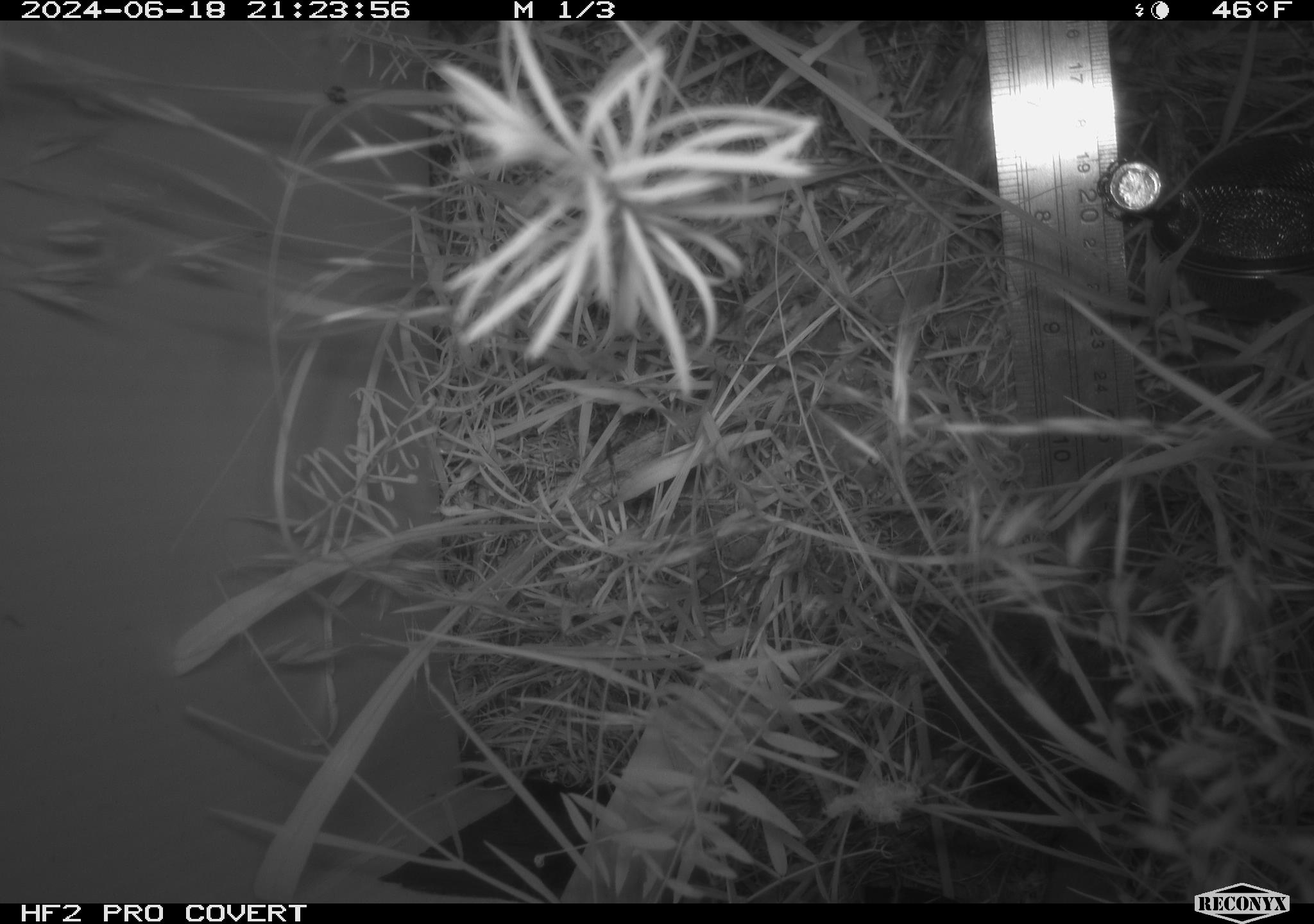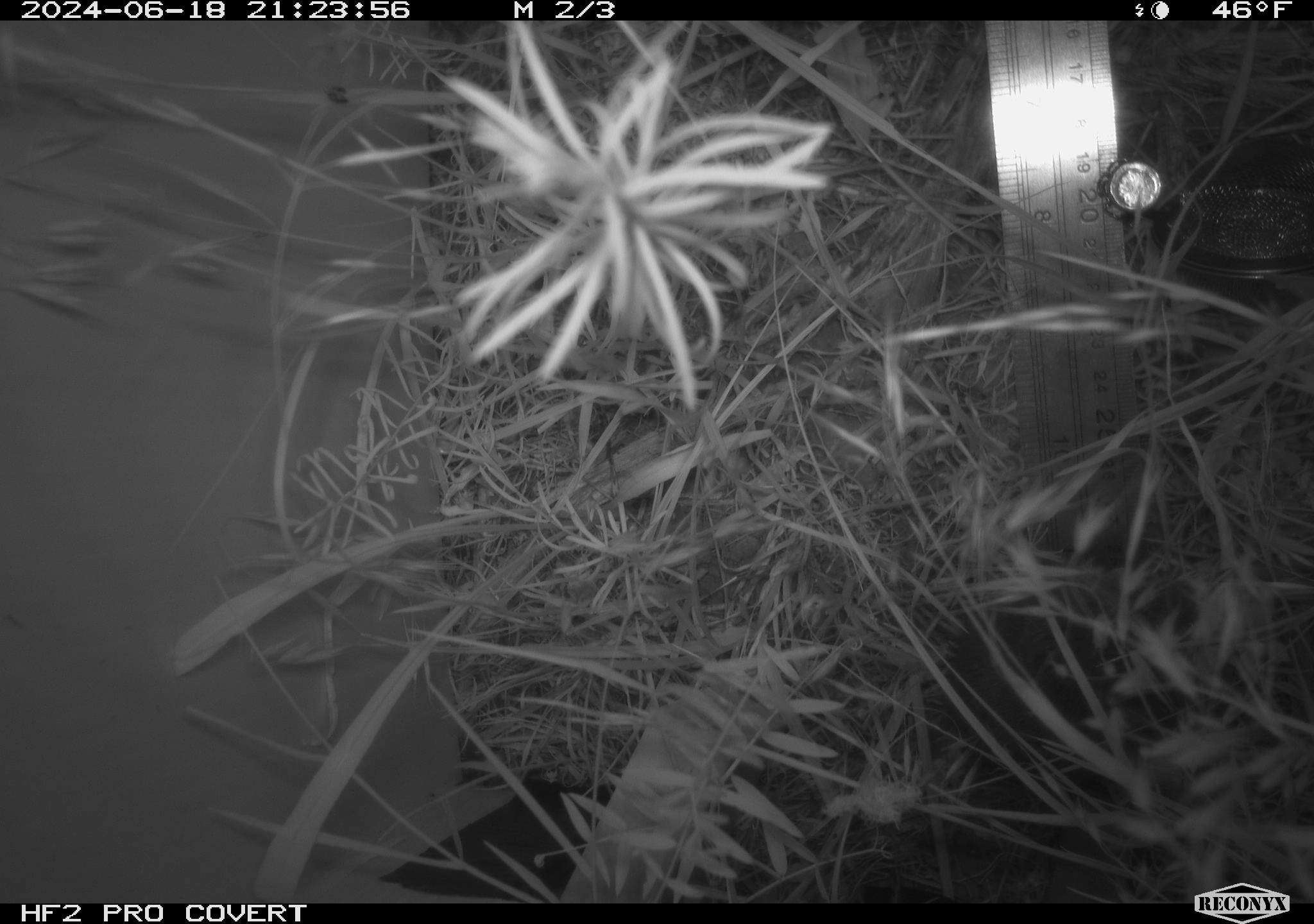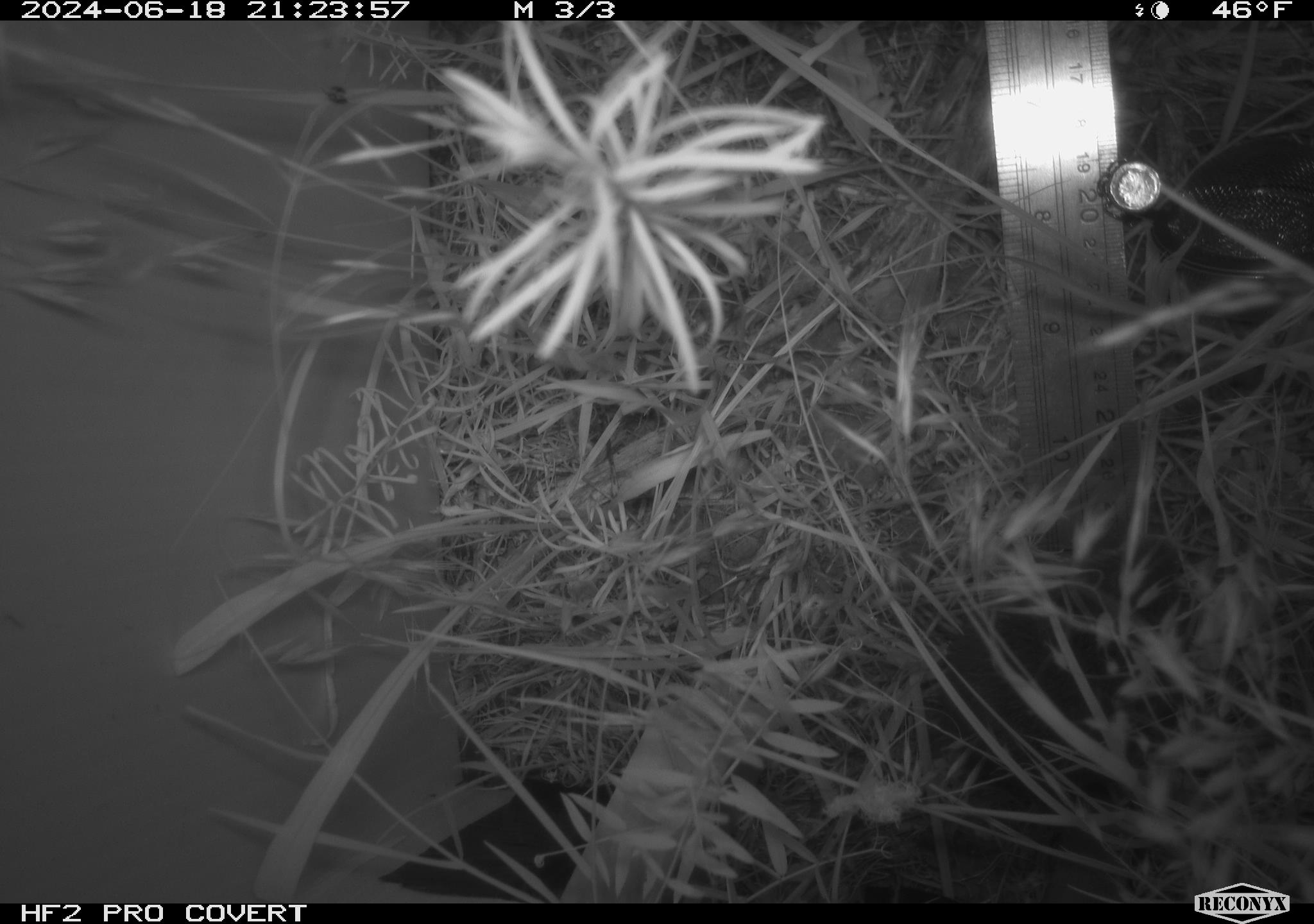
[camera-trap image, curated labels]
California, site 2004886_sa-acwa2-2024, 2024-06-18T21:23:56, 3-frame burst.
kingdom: Animalia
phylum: Chordata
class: Mammalia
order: Rodentia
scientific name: Rodentia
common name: rodent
Rodent (Rodentia).